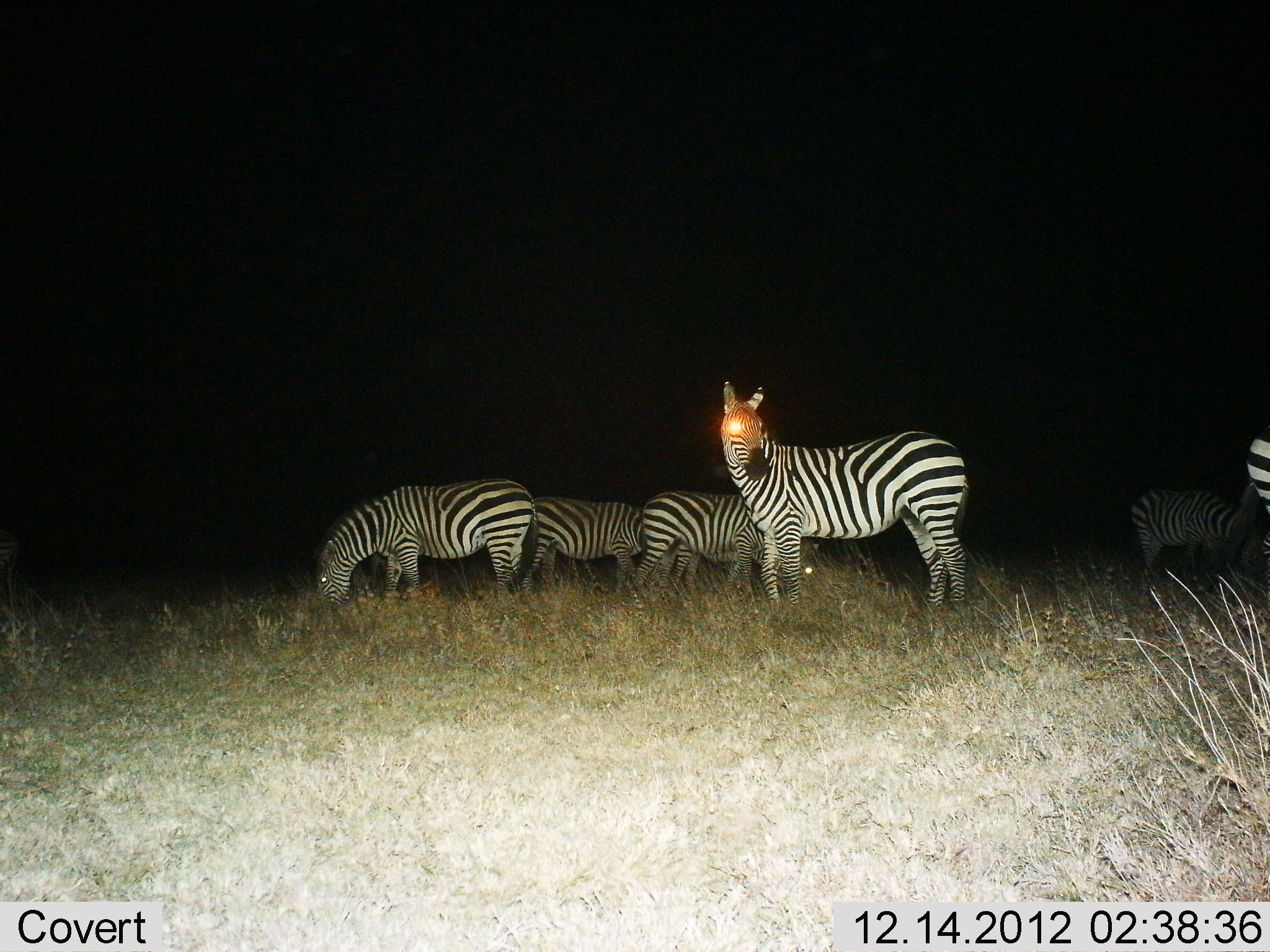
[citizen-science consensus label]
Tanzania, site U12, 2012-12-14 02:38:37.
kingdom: Animalia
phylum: Chordata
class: Mammalia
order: Perissodactyla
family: Equidae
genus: Equus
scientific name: Equus quagga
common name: plains zebra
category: zebra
Zebra (plains zebra) (Equus quagga), count 6. Behavior (volunteer vote fractions): standing 50%, resting 0%, moving 0%, interacting 0%. Young present (vote fraction): 0%. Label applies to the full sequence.